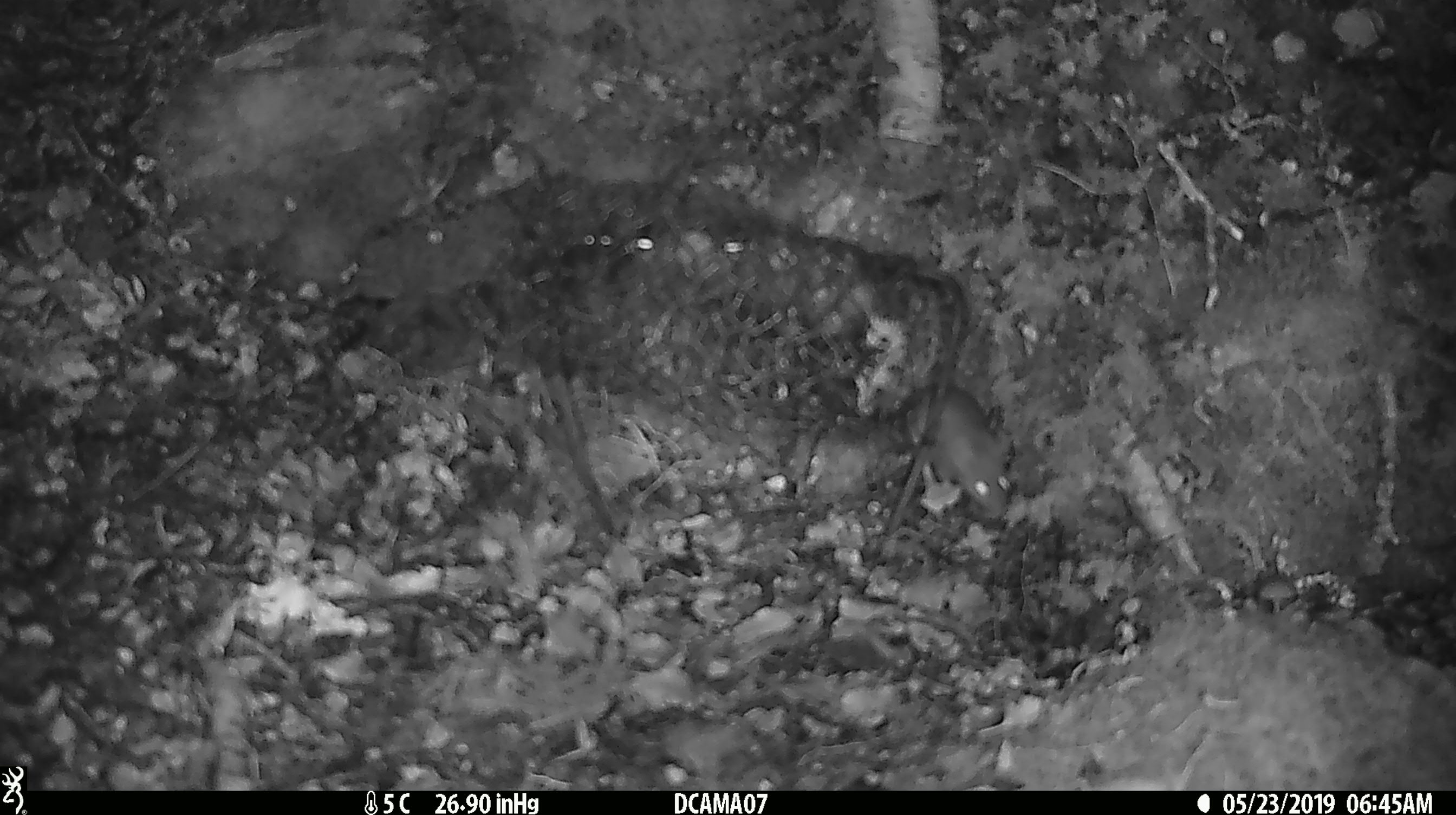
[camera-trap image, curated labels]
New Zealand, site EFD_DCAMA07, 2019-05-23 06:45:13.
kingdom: Animalia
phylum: Chordata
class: Mammalia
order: Rodentia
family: Muridae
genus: Mus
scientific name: Mus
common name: mouse